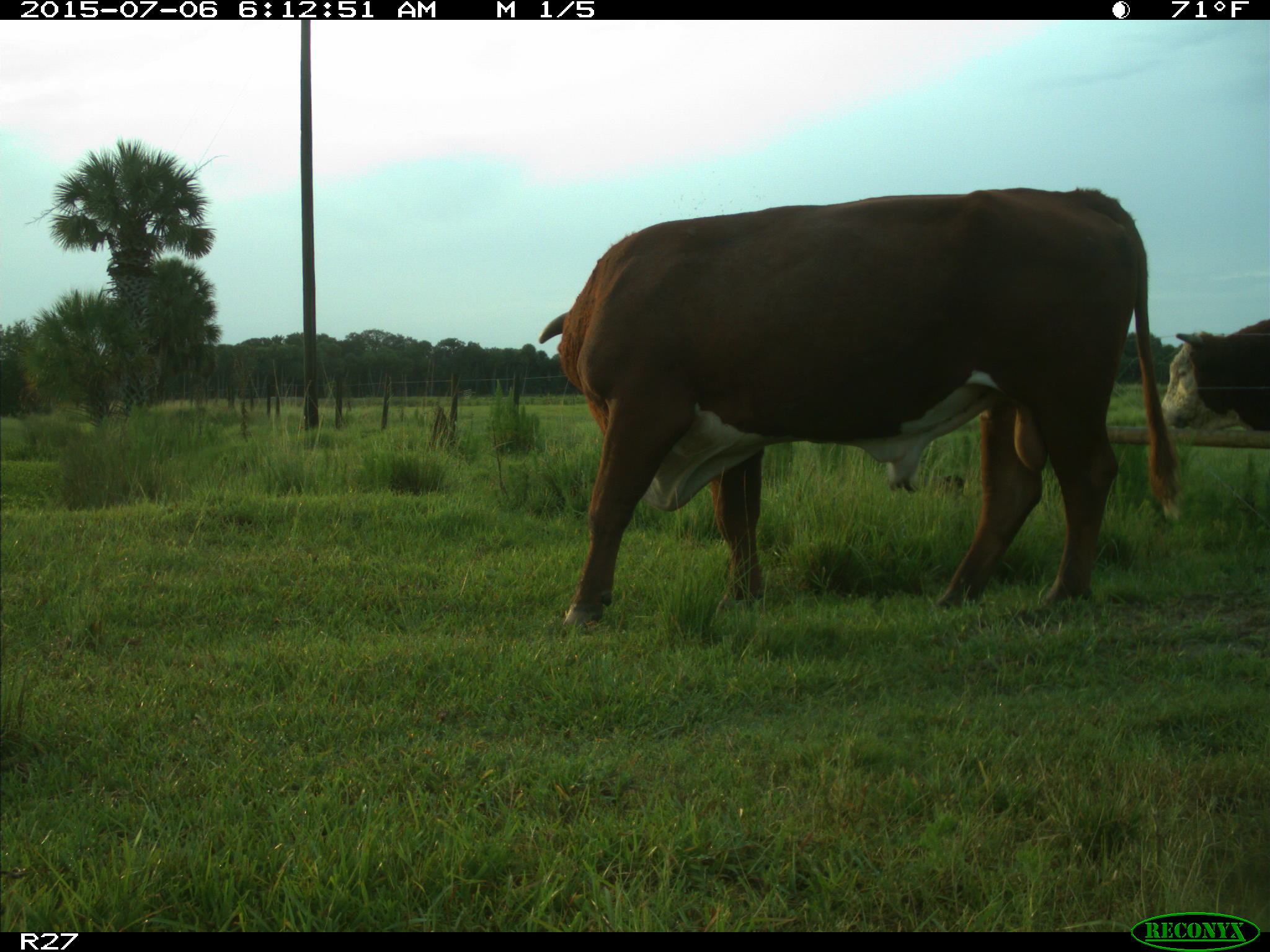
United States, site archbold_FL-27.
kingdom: Animalia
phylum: Chordata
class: Mammalia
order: Artiodactyla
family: Bovidae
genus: Bos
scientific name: Bos taurus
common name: domestic cow